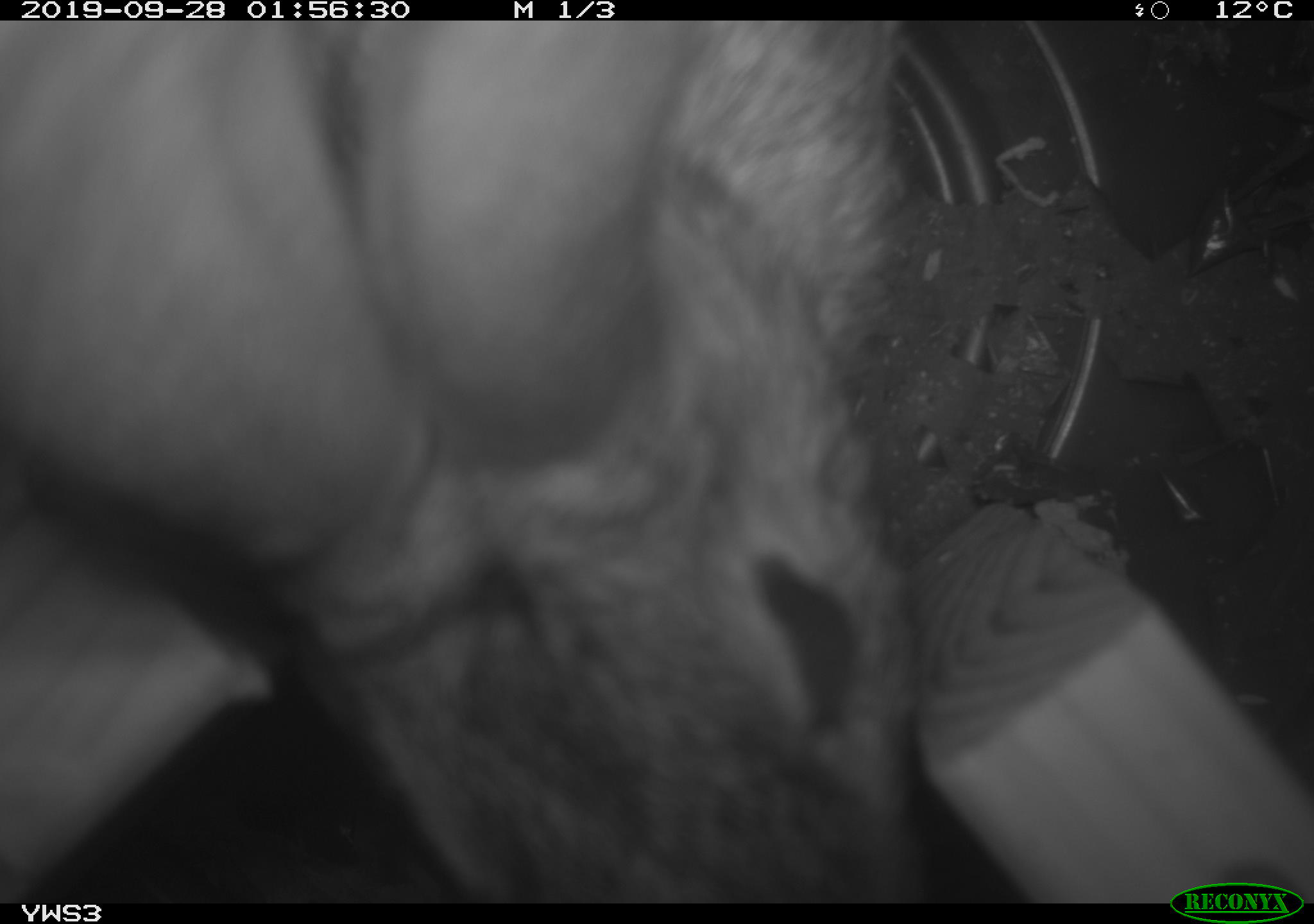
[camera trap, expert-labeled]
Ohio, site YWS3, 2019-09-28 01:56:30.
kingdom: Animalia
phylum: Chordata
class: Mammalia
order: Lagomorpha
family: Leporidae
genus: Sylvilagus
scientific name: Sylvilagus floridanus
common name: eastern cottontail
Eastern cottontail (Sylvilagus floridanus).